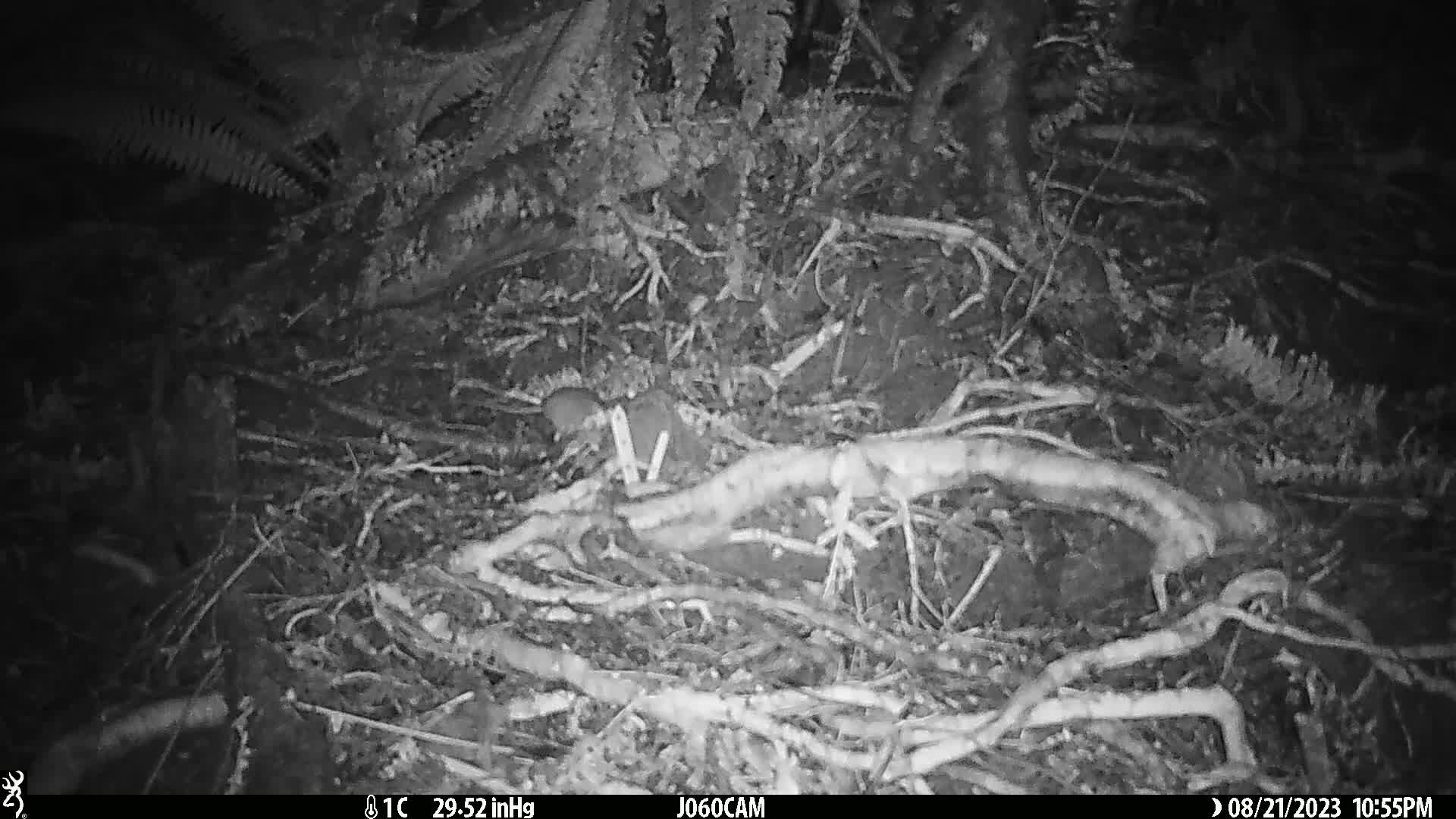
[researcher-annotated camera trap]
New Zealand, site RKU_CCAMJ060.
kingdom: Animalia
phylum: Chordata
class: Mammalia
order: Rodentia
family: Muridae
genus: Rattus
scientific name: Rattus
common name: rat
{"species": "rat (Rattus)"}